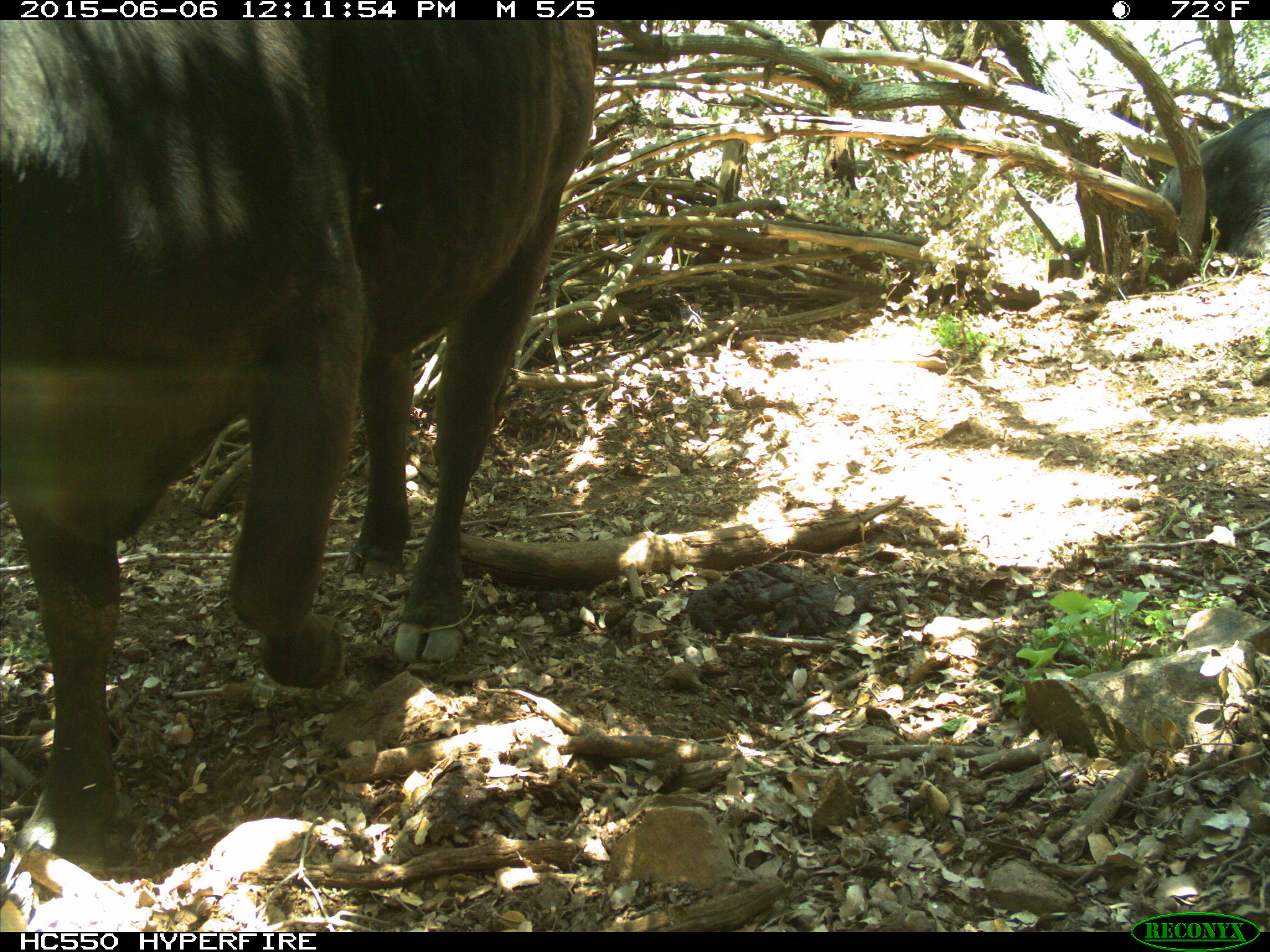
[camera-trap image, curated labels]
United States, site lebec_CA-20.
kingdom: Animalia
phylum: Chordata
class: Mammalia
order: Artiodactyla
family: Bovidae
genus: Bos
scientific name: Bos taurus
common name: domestic cow